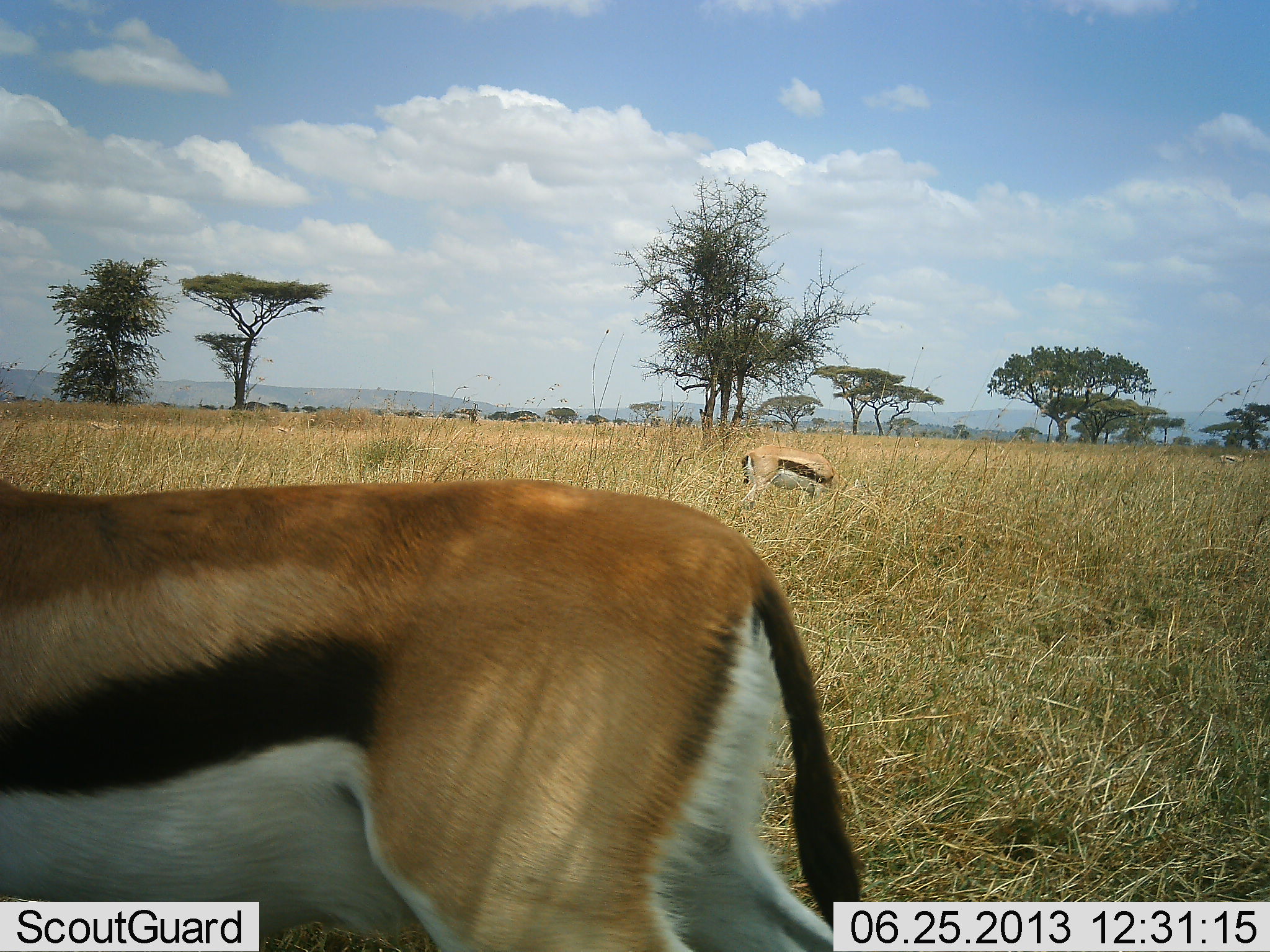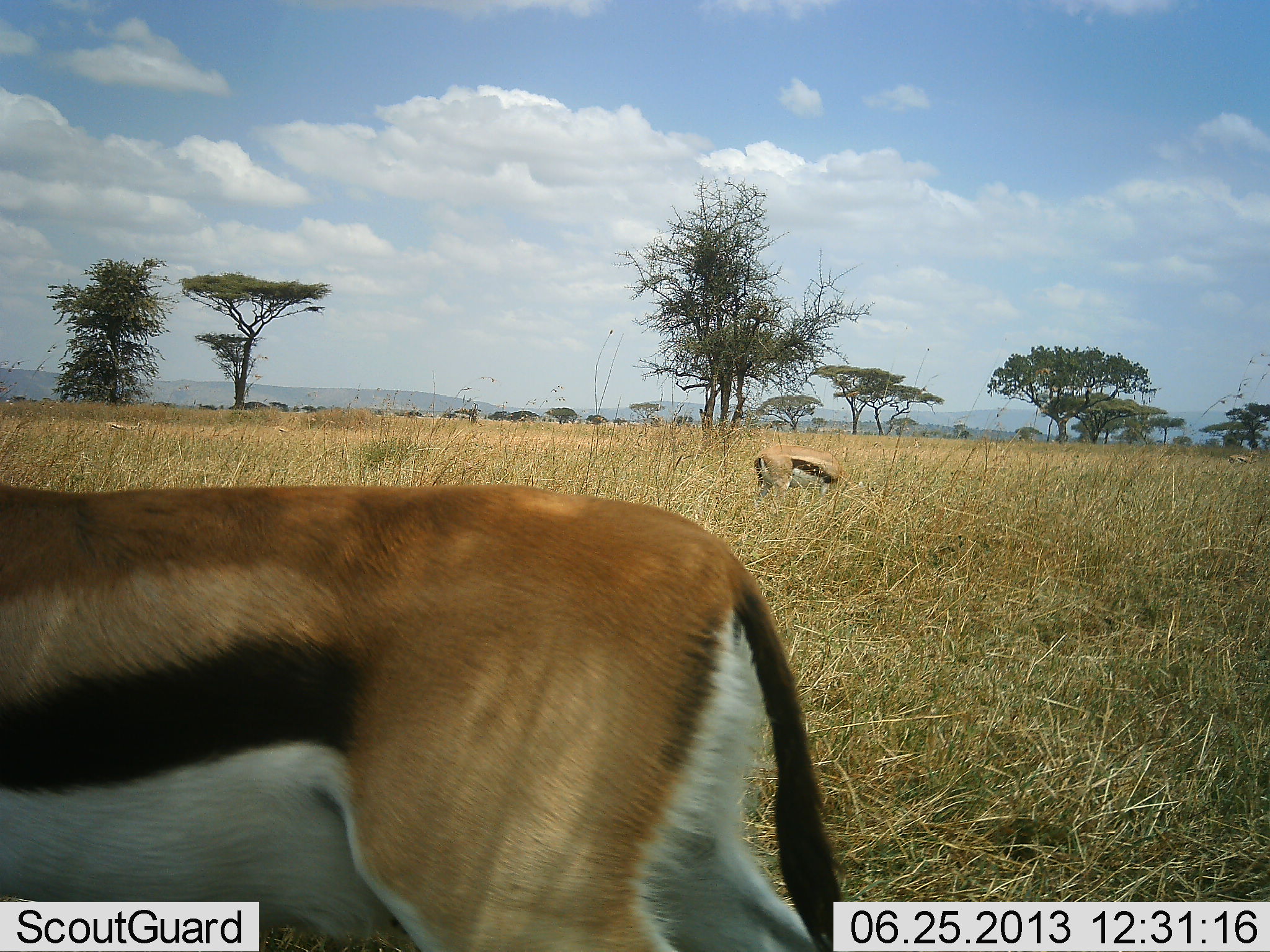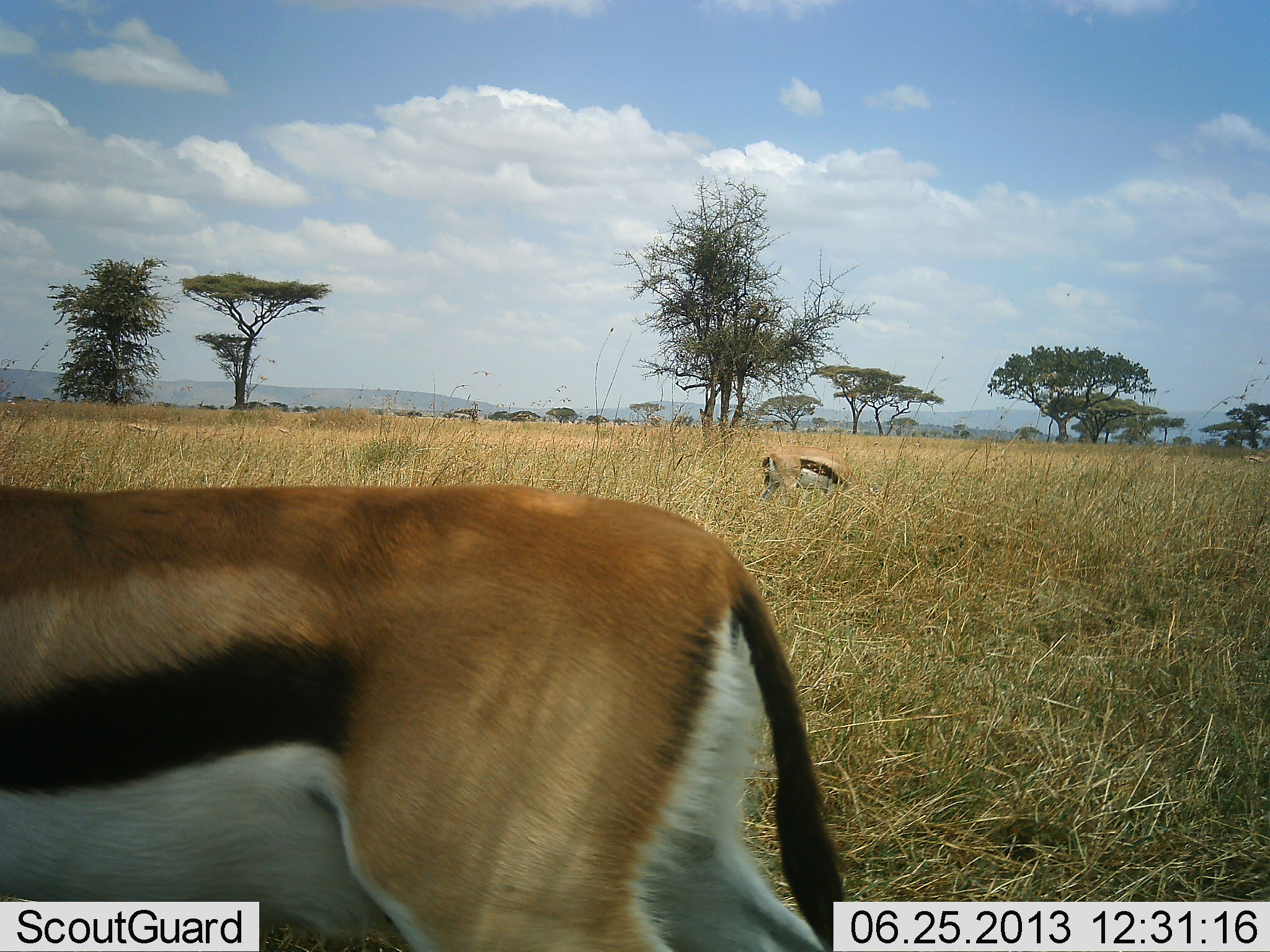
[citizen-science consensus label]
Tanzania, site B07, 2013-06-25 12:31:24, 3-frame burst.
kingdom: Animalia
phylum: Chordata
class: Mammalia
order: Artiodactyla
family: Bovidae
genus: Eudorcas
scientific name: Eudorcas thomsonii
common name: thomson's gazelle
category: gazellethomsons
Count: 2.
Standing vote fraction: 45%.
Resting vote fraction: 0%.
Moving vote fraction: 26%.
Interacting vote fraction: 0%.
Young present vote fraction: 0%.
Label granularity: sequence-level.